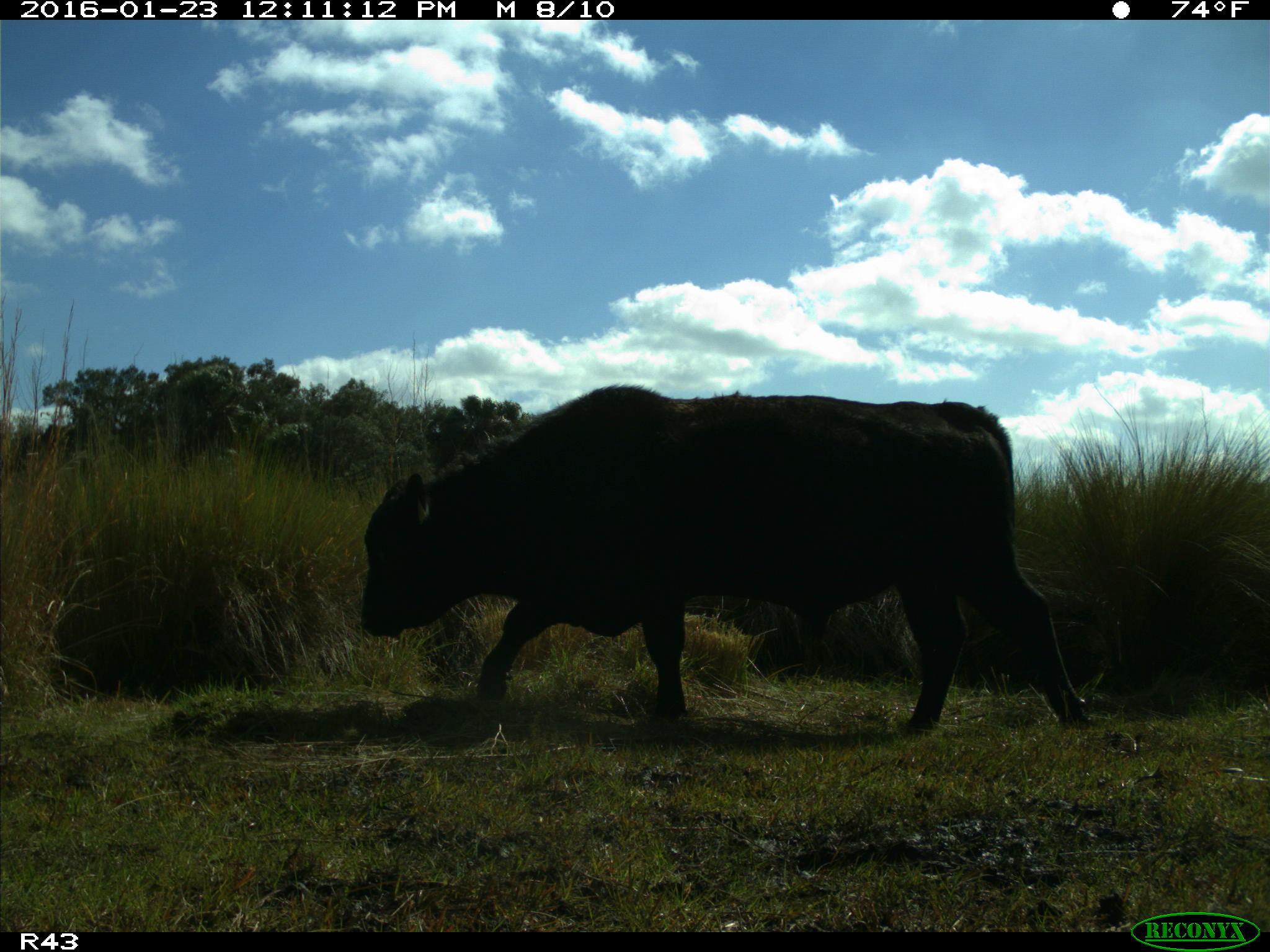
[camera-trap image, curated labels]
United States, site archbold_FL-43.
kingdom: Animalia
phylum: Chordata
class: Mammalia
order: Artiodactyla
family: Bovidae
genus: Bos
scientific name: Bos taurus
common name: domestic cow